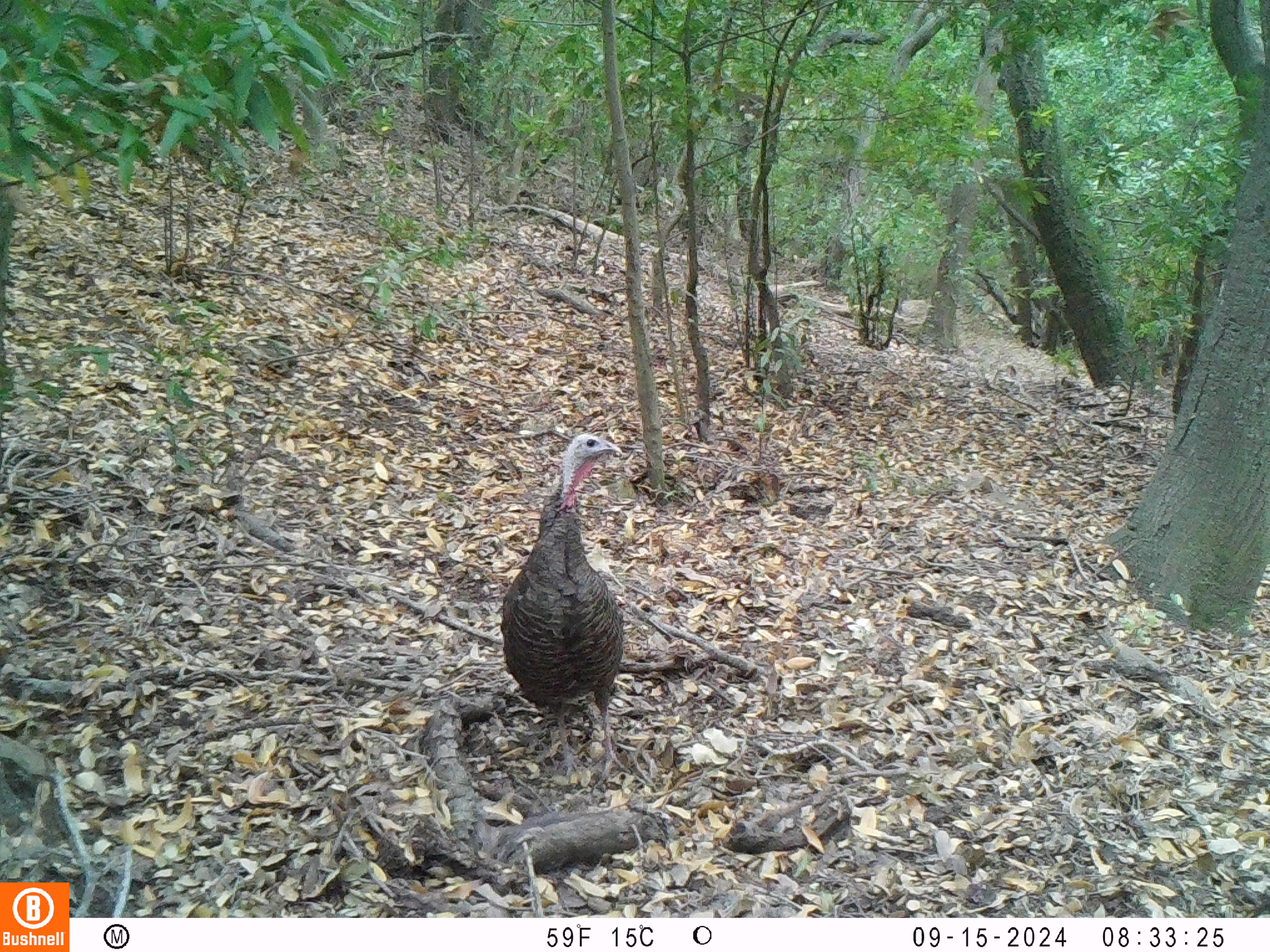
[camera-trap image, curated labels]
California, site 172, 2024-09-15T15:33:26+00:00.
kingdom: Animalia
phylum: Chordata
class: Aves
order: Galliformes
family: Phasianidae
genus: Meleagris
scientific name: Meleagris gallopavo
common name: turkey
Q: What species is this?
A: Turkey (Meleagris gallopavo).